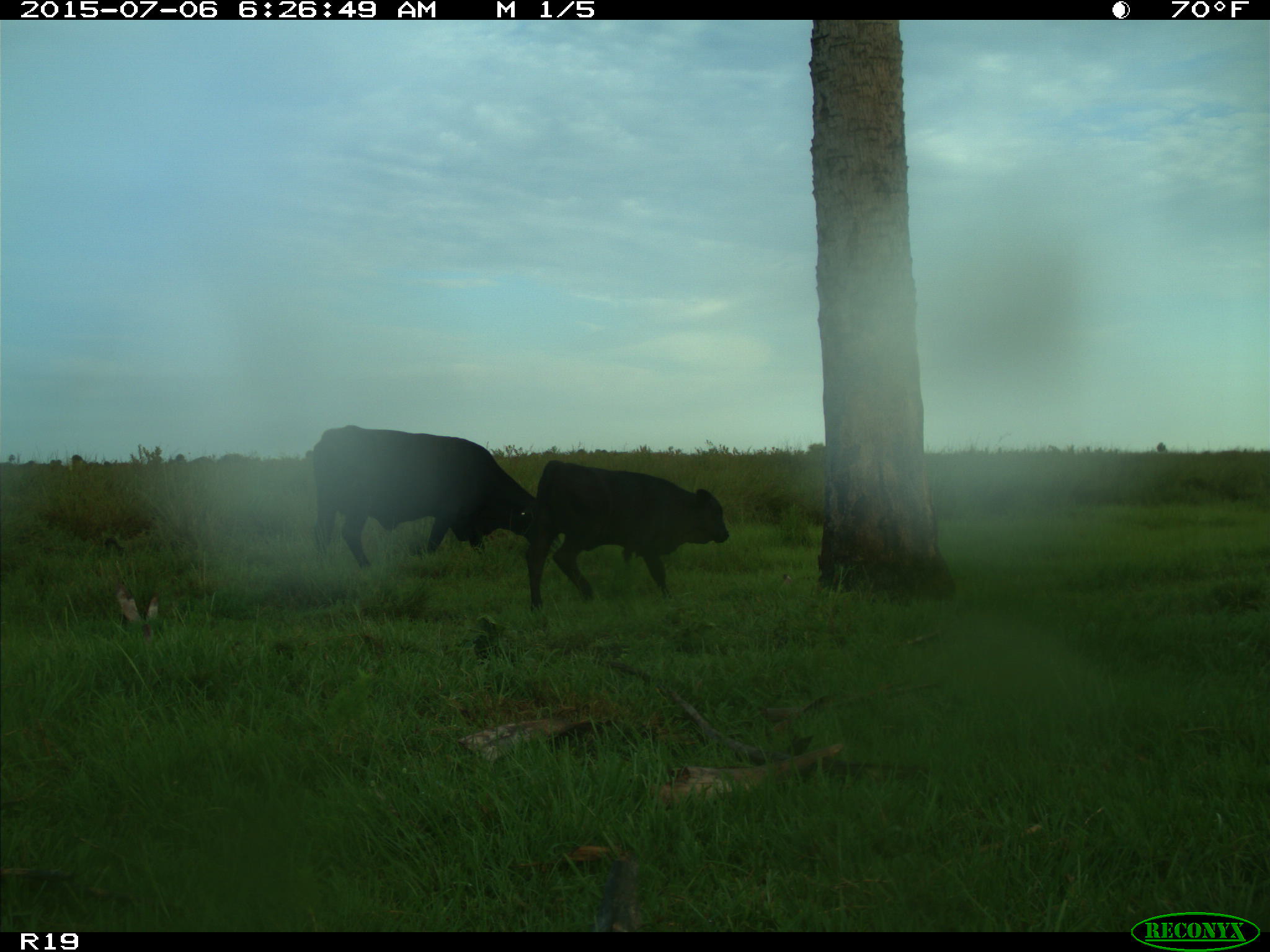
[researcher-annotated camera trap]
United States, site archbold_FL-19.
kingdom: Animalia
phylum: Chordata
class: Mammalia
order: Artiodactyla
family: Bovidae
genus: Bos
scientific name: Bos taurus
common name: domestic cow